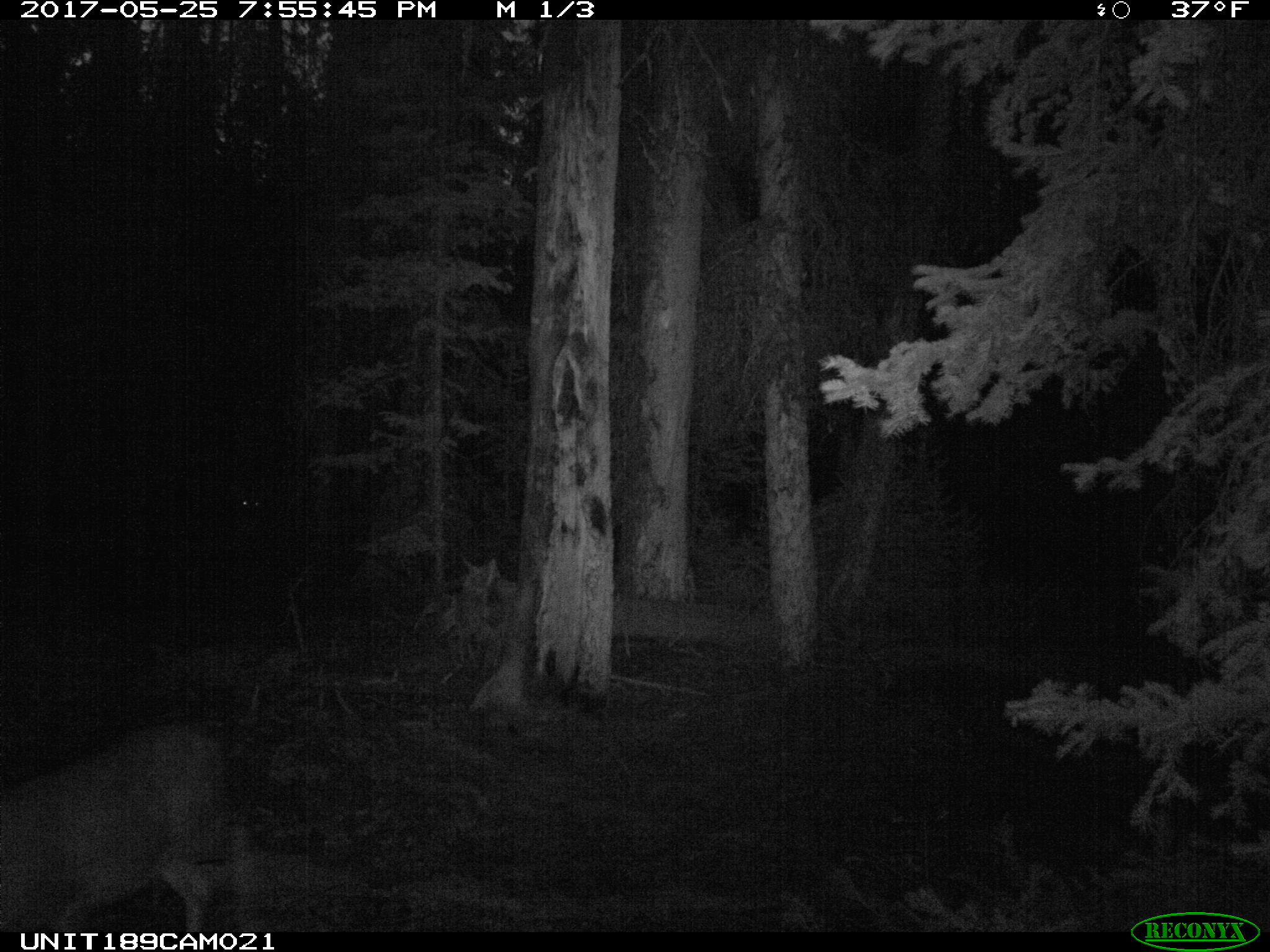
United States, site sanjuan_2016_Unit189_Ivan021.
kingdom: Animalia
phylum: Chordata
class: Mammalia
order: Artiodactyla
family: Cervidae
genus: Odocoileus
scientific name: Odocoileus hemionus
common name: mule deer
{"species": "Odocoileus hemionus (mule deer)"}